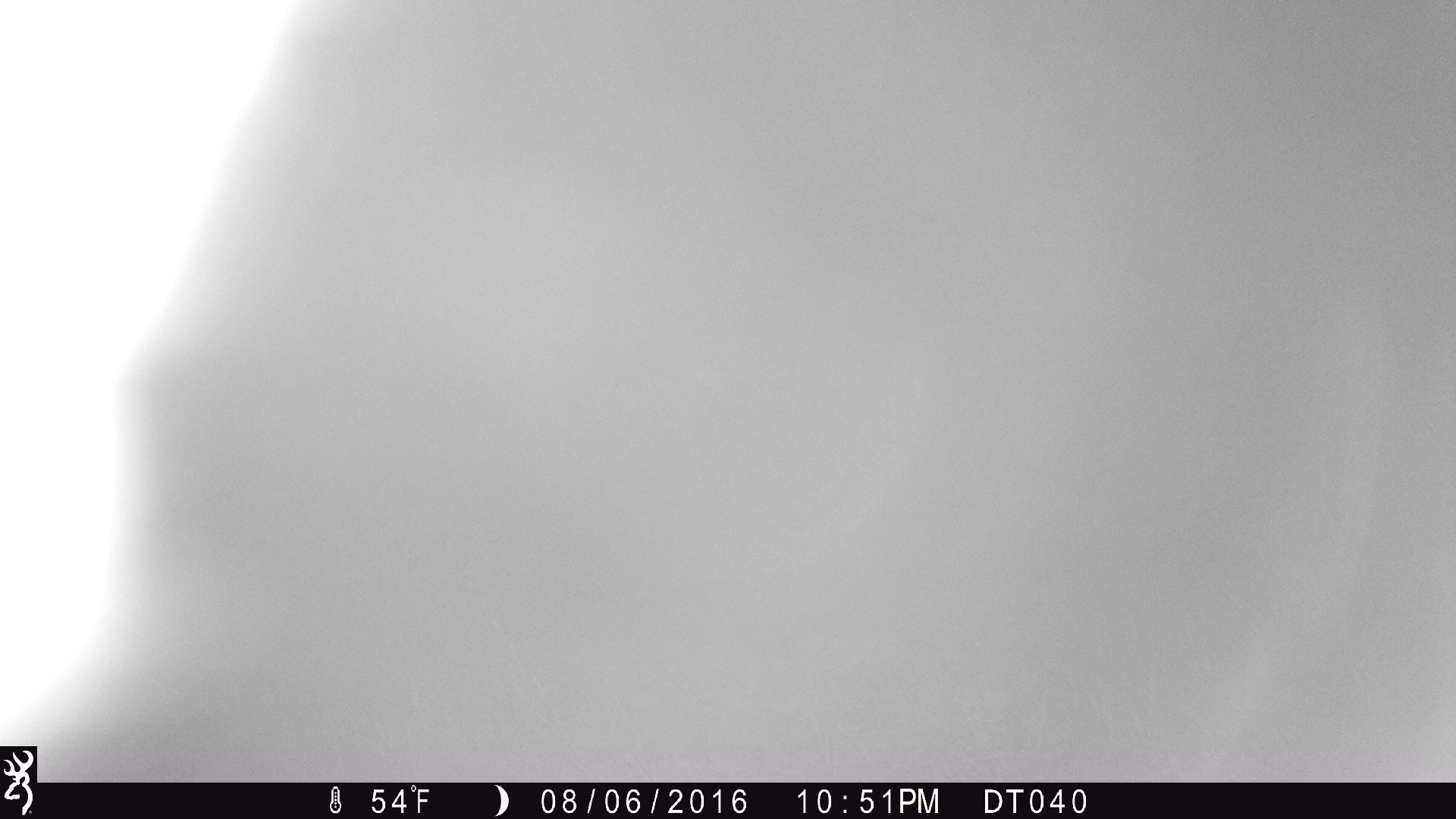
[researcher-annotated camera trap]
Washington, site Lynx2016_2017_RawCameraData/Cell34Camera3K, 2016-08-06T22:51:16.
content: unidentified animal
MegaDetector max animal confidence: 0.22